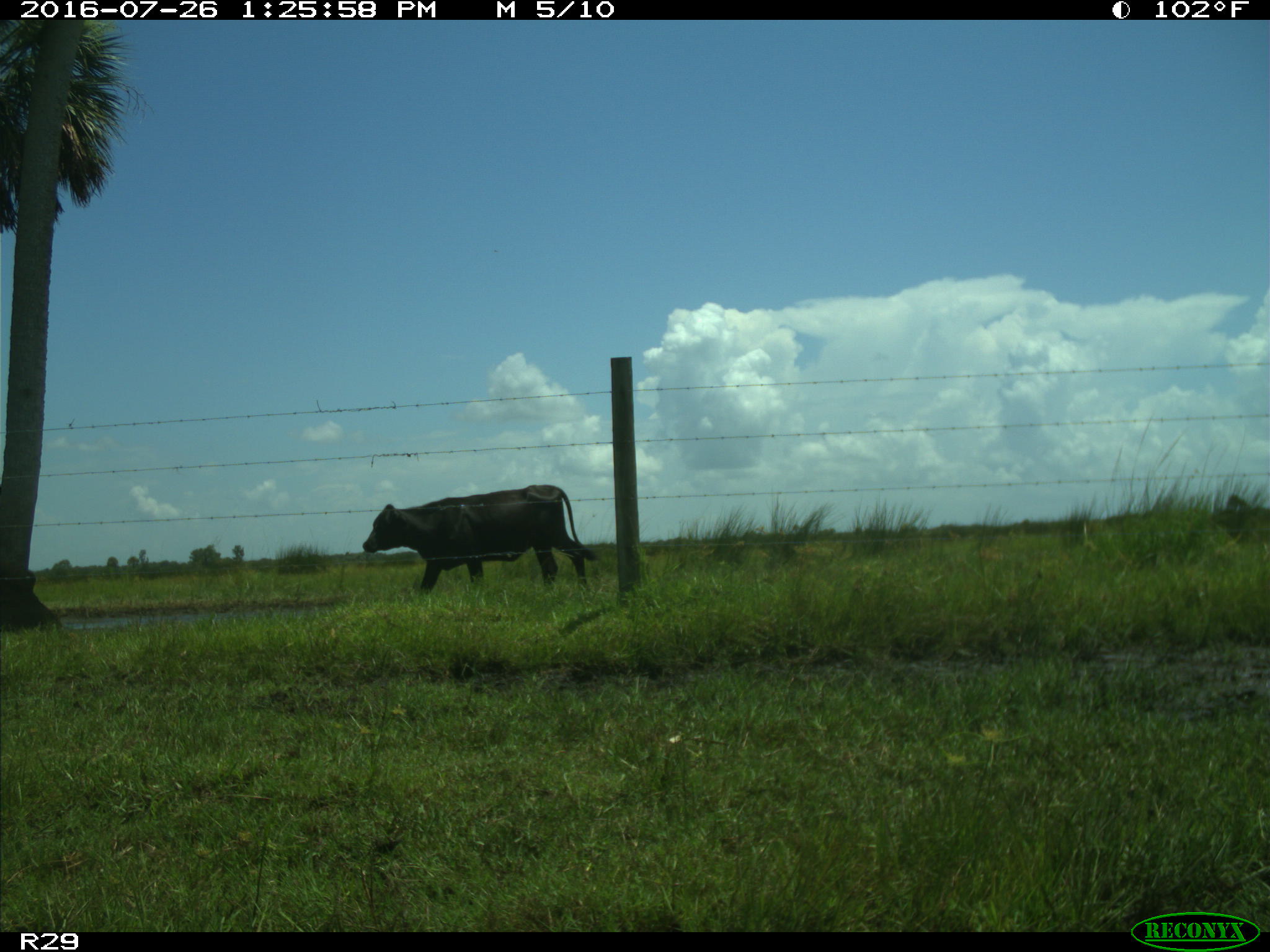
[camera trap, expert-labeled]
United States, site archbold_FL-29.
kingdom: Animalia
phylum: Chordata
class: Mammalia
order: Artiodactyla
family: Bovidae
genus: Bos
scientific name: Bos taurus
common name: domestic cow